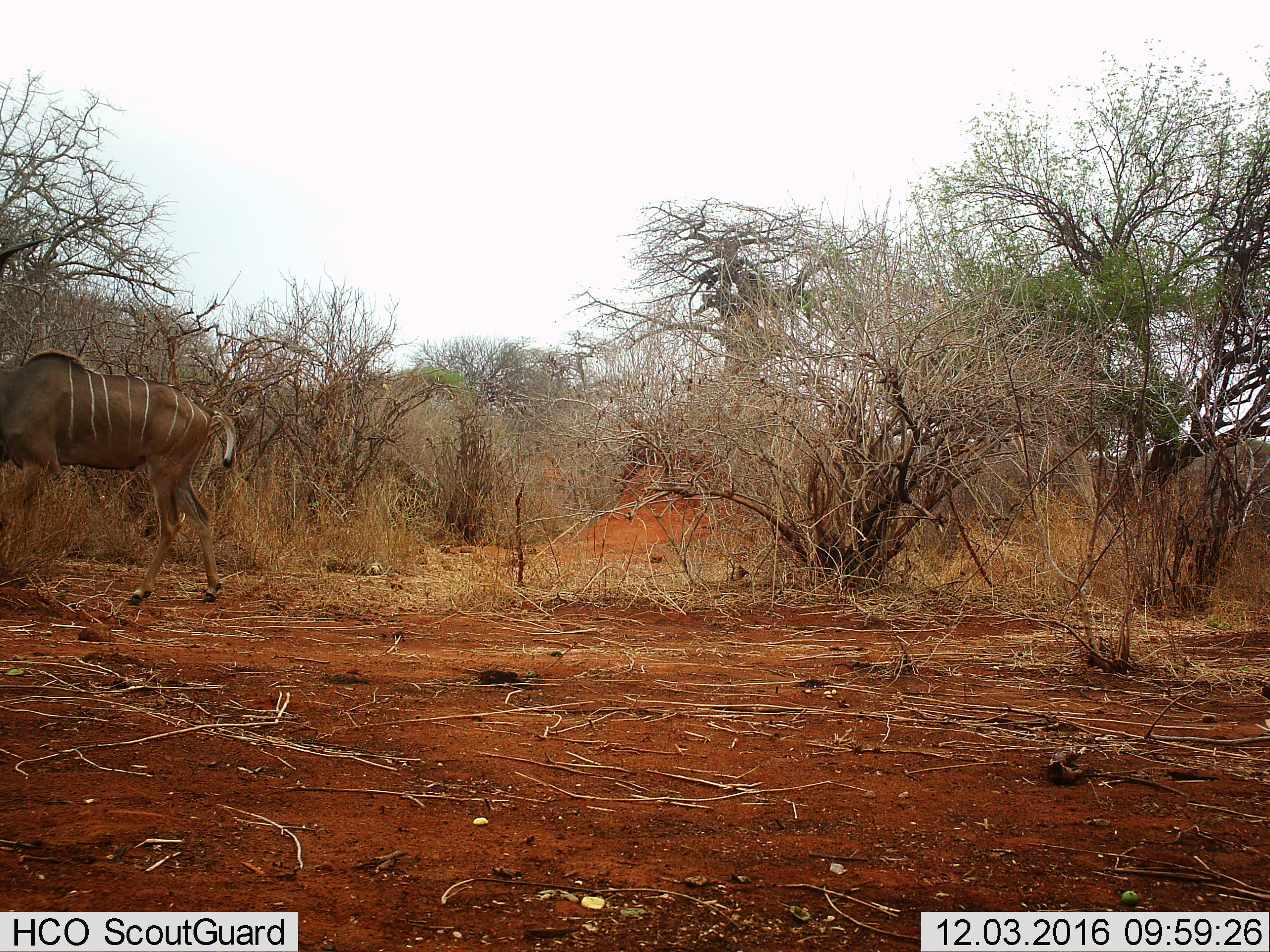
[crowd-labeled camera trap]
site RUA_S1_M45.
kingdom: Animalia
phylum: Chordata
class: Mammalia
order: Artiodactyla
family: Bovidae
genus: Tragelaphus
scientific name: Tragelaphus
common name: kudu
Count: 1.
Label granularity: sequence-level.